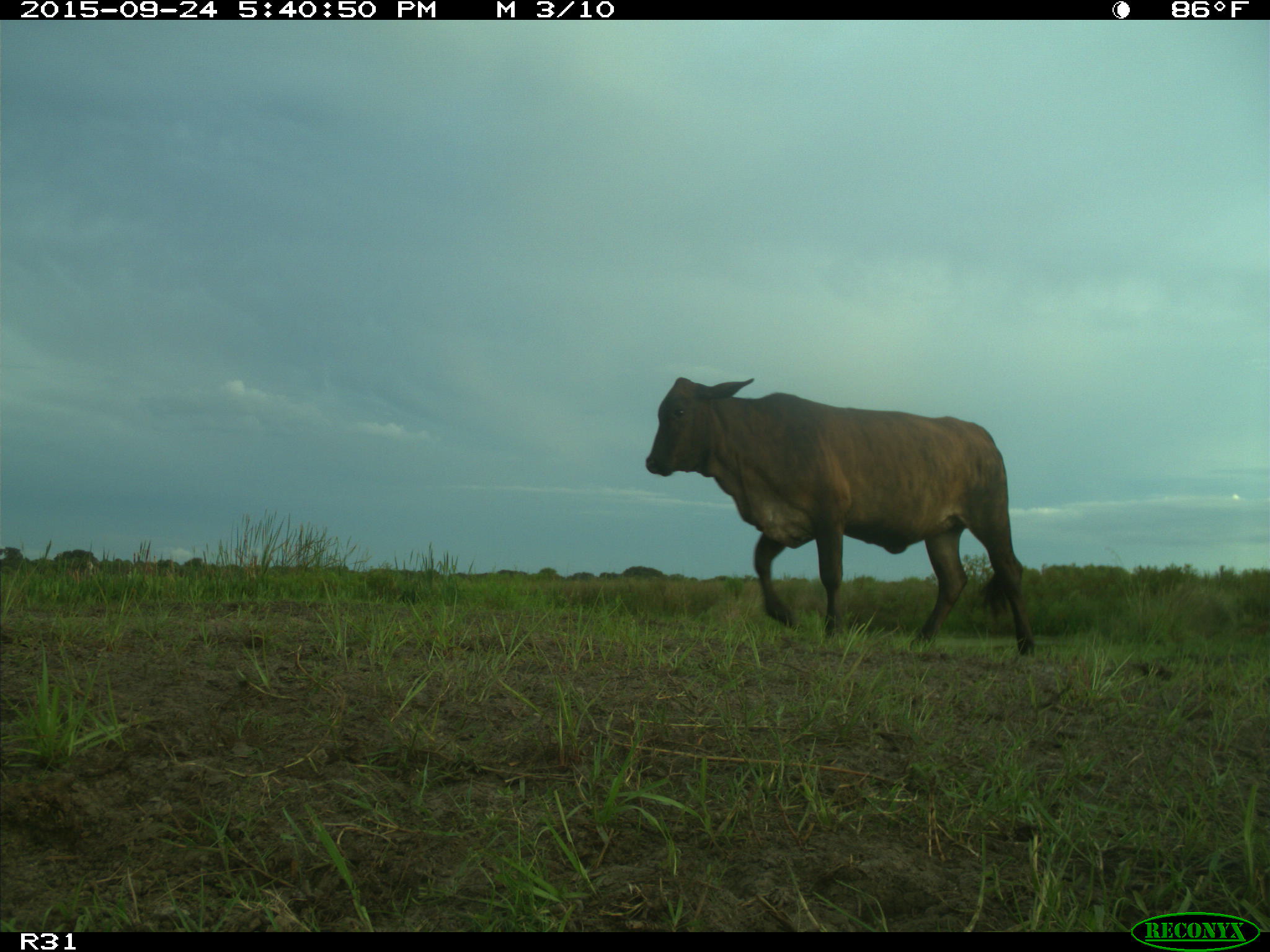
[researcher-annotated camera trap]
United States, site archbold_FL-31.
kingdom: Animalia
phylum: Chordata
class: Mammalia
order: Artiodactyla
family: Bovidae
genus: Bos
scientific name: Bos taurus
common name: domestic cow